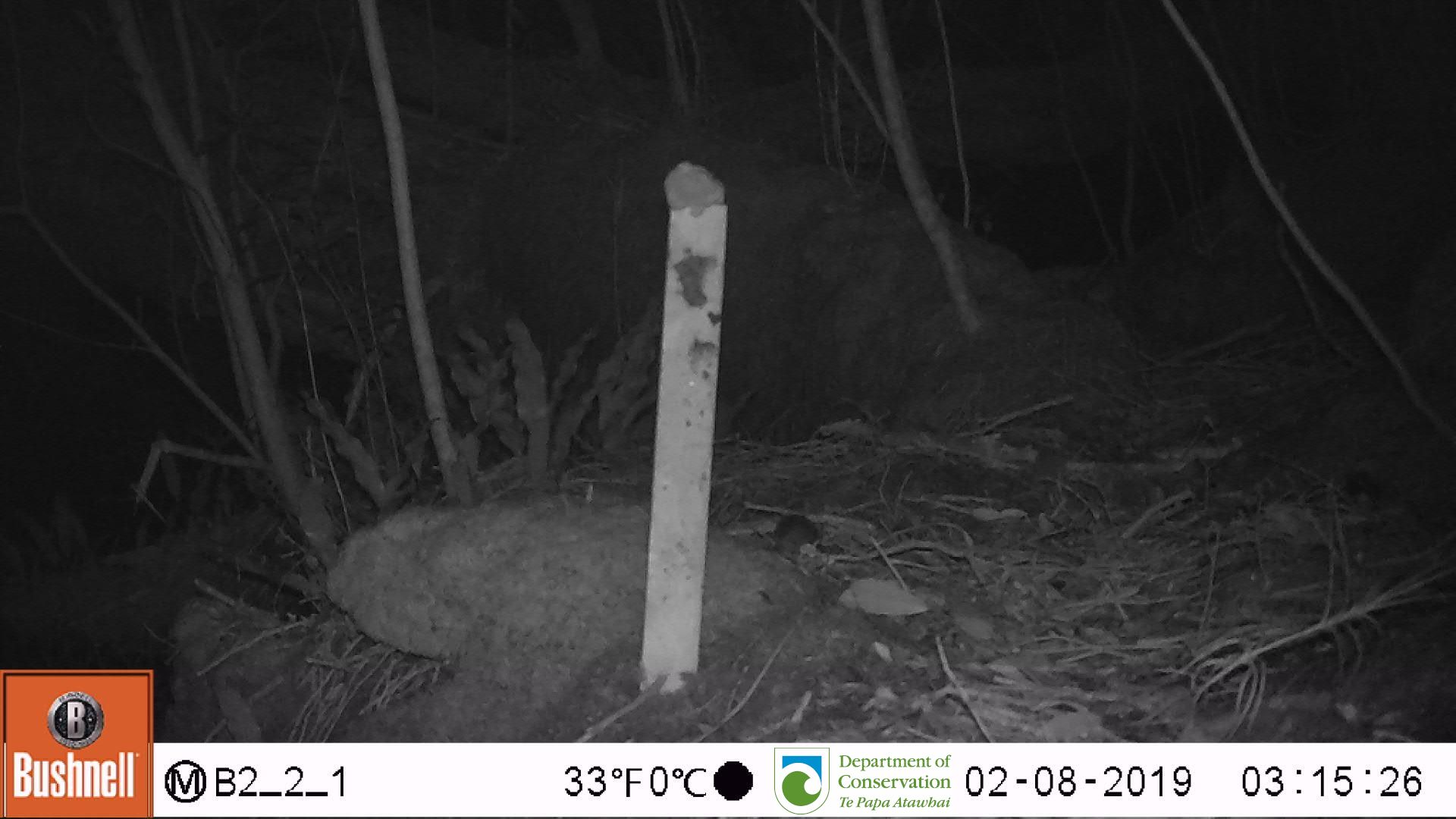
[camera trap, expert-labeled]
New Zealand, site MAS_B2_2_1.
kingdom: Animalia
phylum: Chordata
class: Mammalia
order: Rodentia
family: Muridae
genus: Mus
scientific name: Mus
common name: mouse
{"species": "mouse (Mus)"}